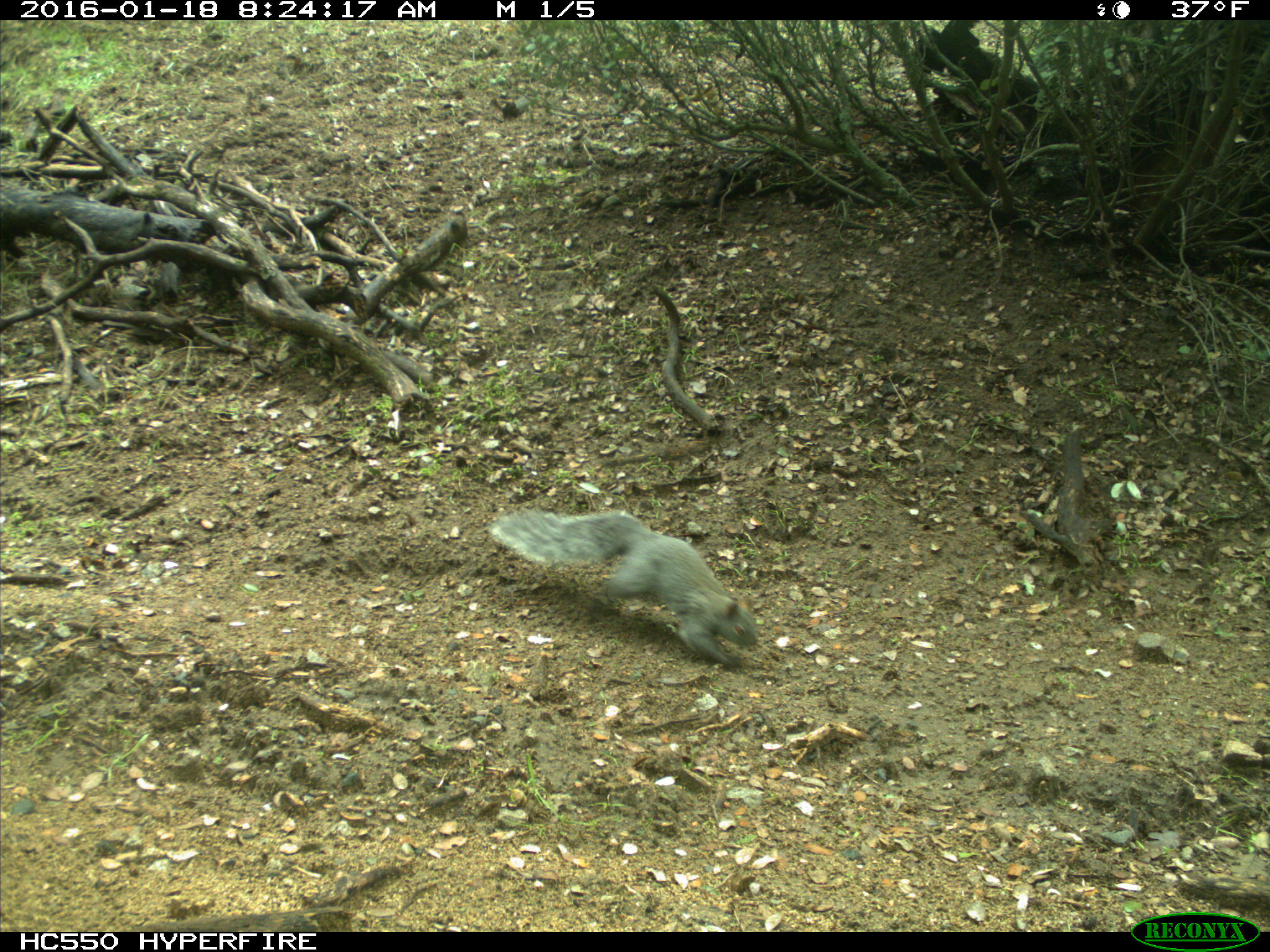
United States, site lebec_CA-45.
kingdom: Animalia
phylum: Chordata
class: Mammalia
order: Rodentia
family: Sciuridae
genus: Sciurus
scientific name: Sciurus carolinensis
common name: eastern gray squirrel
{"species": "Sciurus carolinensis (eastern gray squirrel)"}